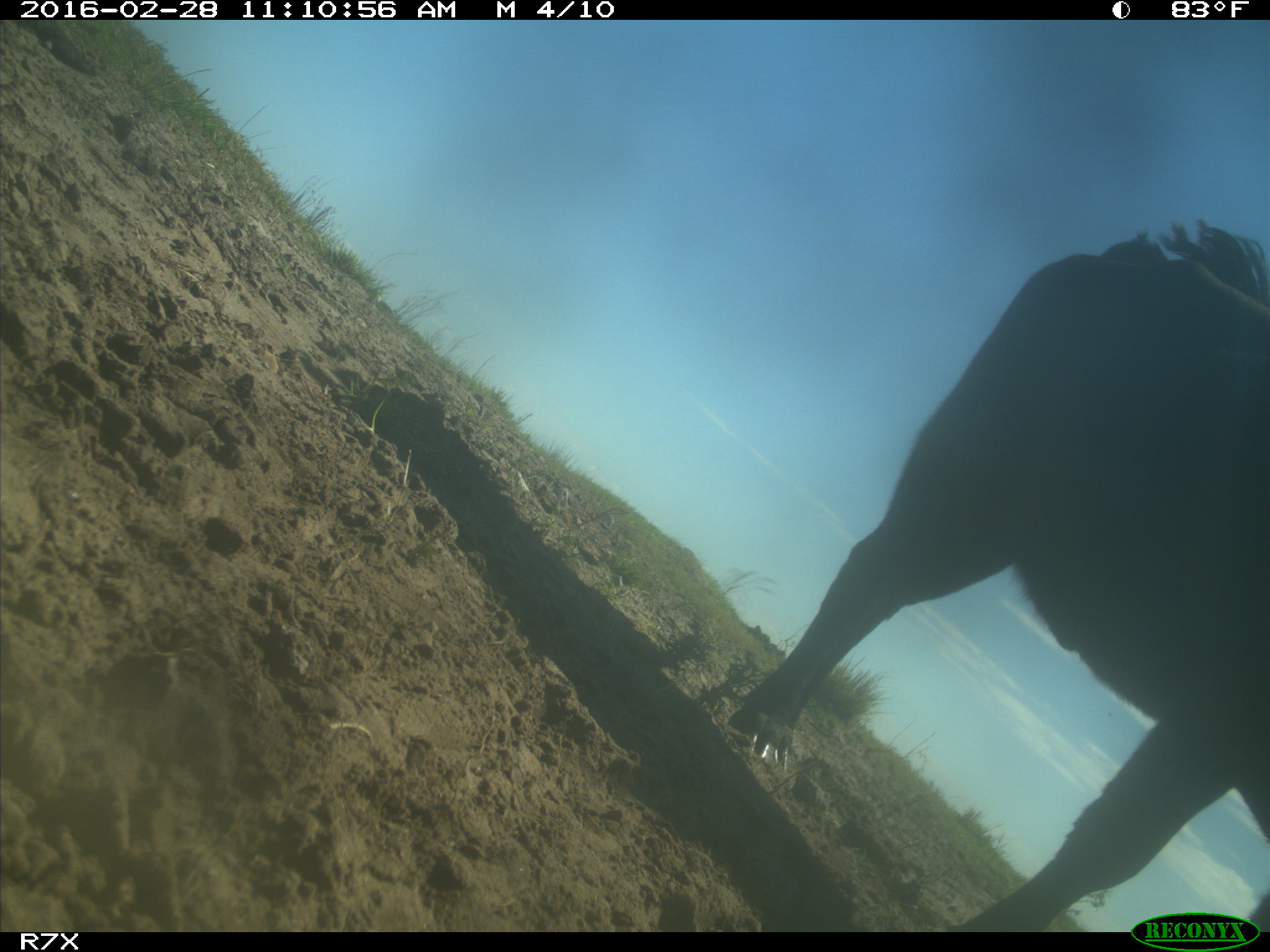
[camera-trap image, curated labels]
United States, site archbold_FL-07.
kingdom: Animalia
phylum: Chordata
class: Mammalia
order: Artiodactyla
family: Bovidae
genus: Bos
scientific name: Bos taurus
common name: domestic cow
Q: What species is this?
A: Bos taurus (domestic cow).